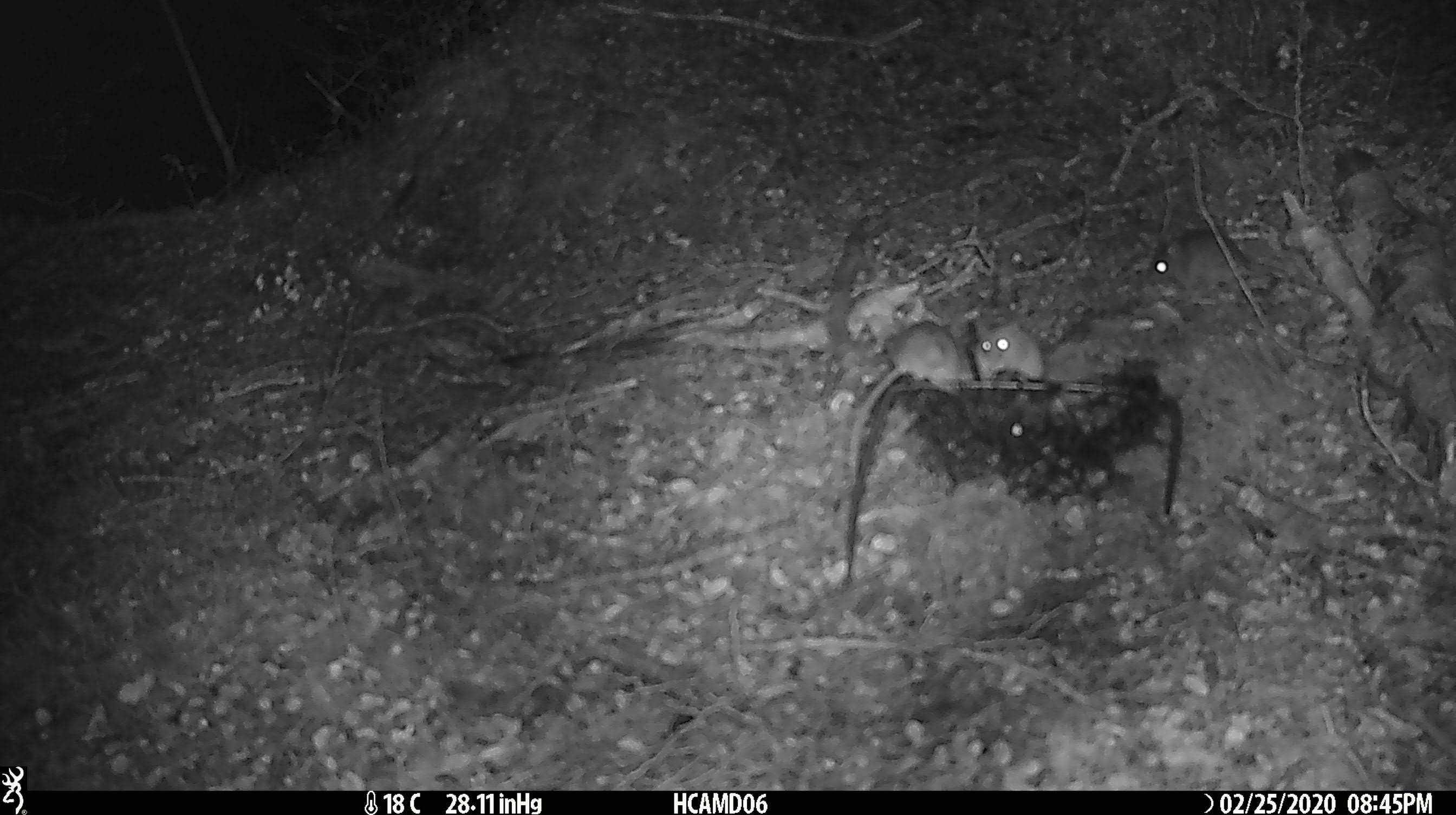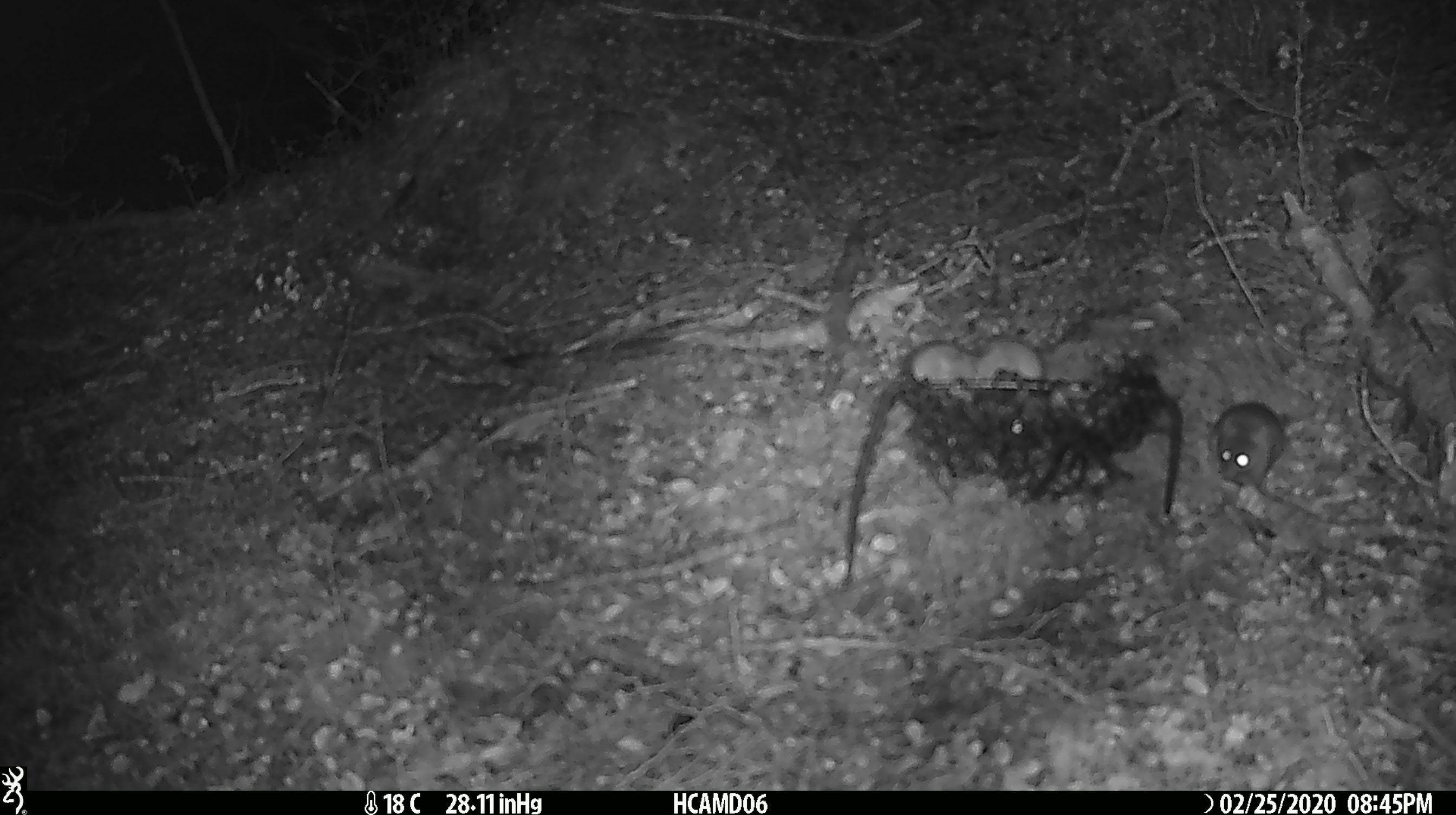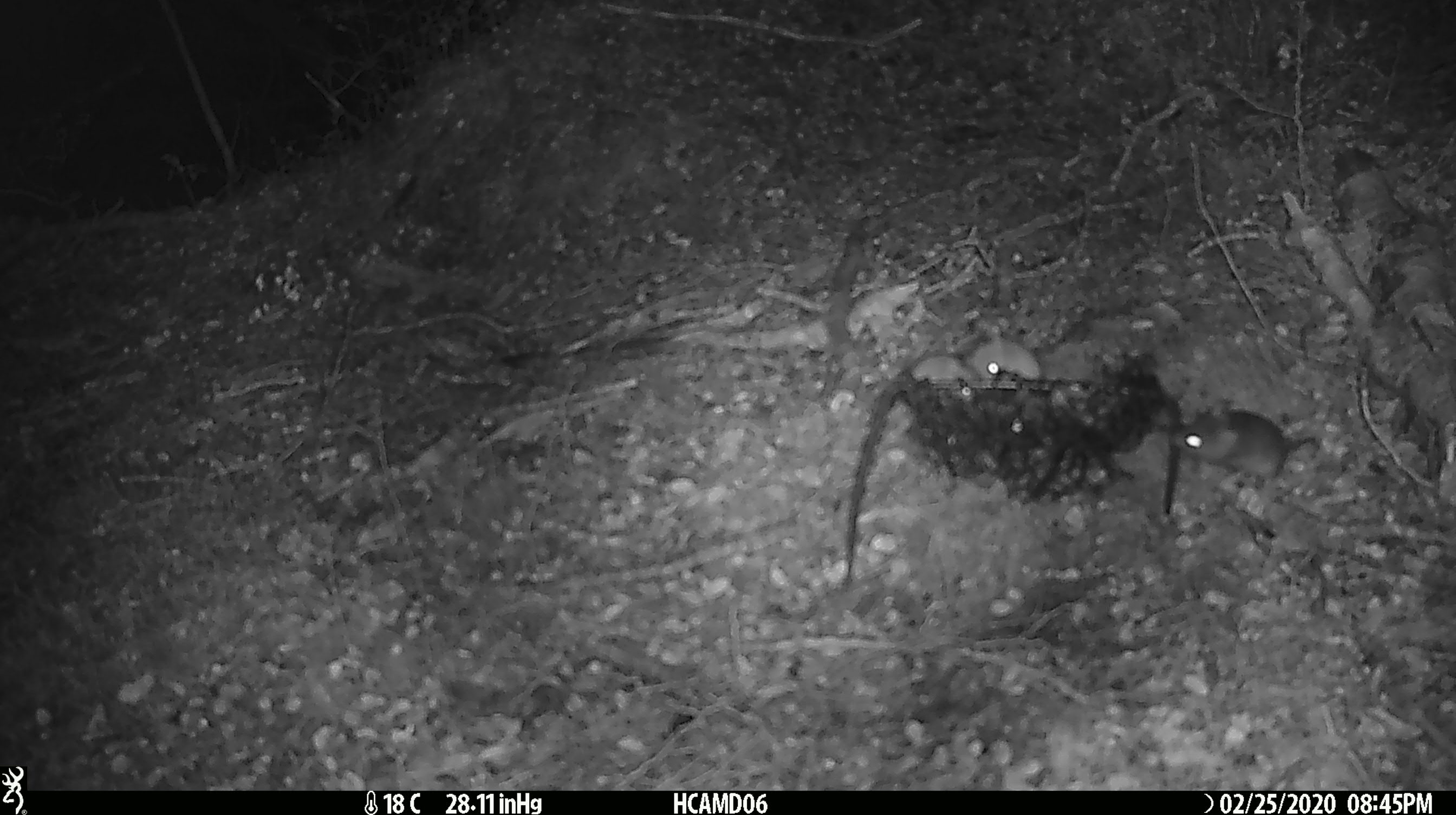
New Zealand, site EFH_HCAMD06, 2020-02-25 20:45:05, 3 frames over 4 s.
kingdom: Animalia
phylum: Chordata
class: Mammalia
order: Rodentia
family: Muridae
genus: Mus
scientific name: Mus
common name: mouse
Mouse (Mus).